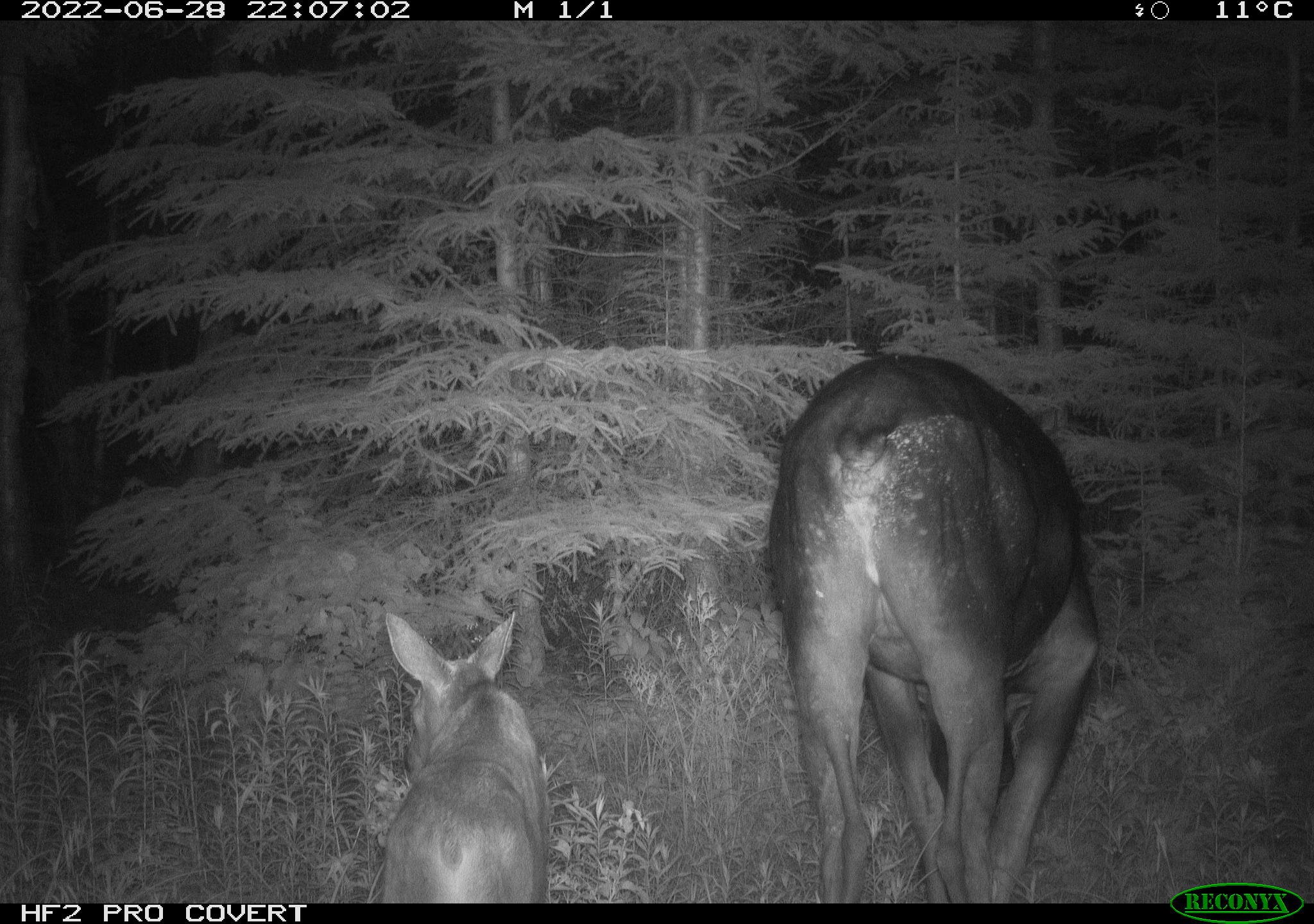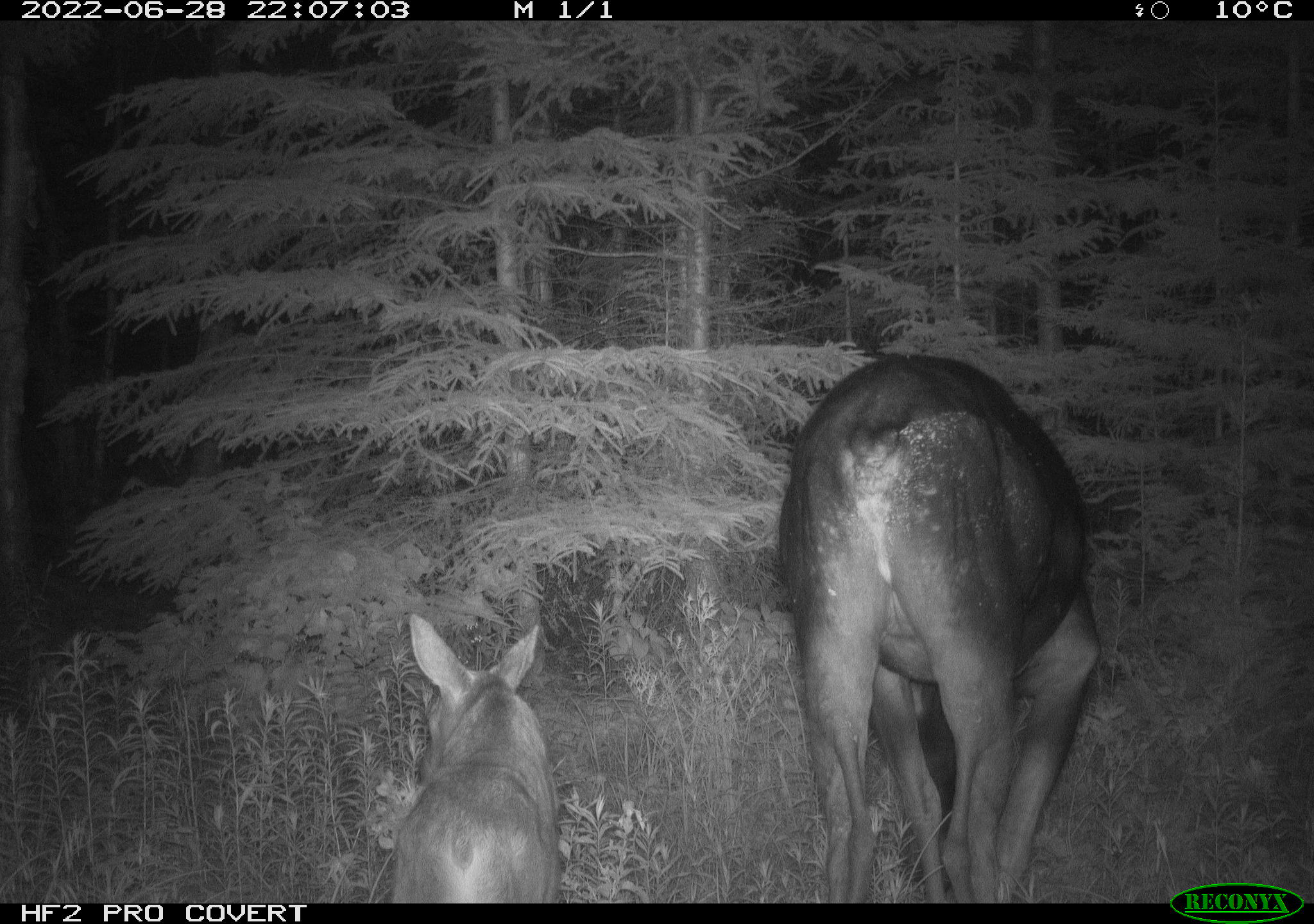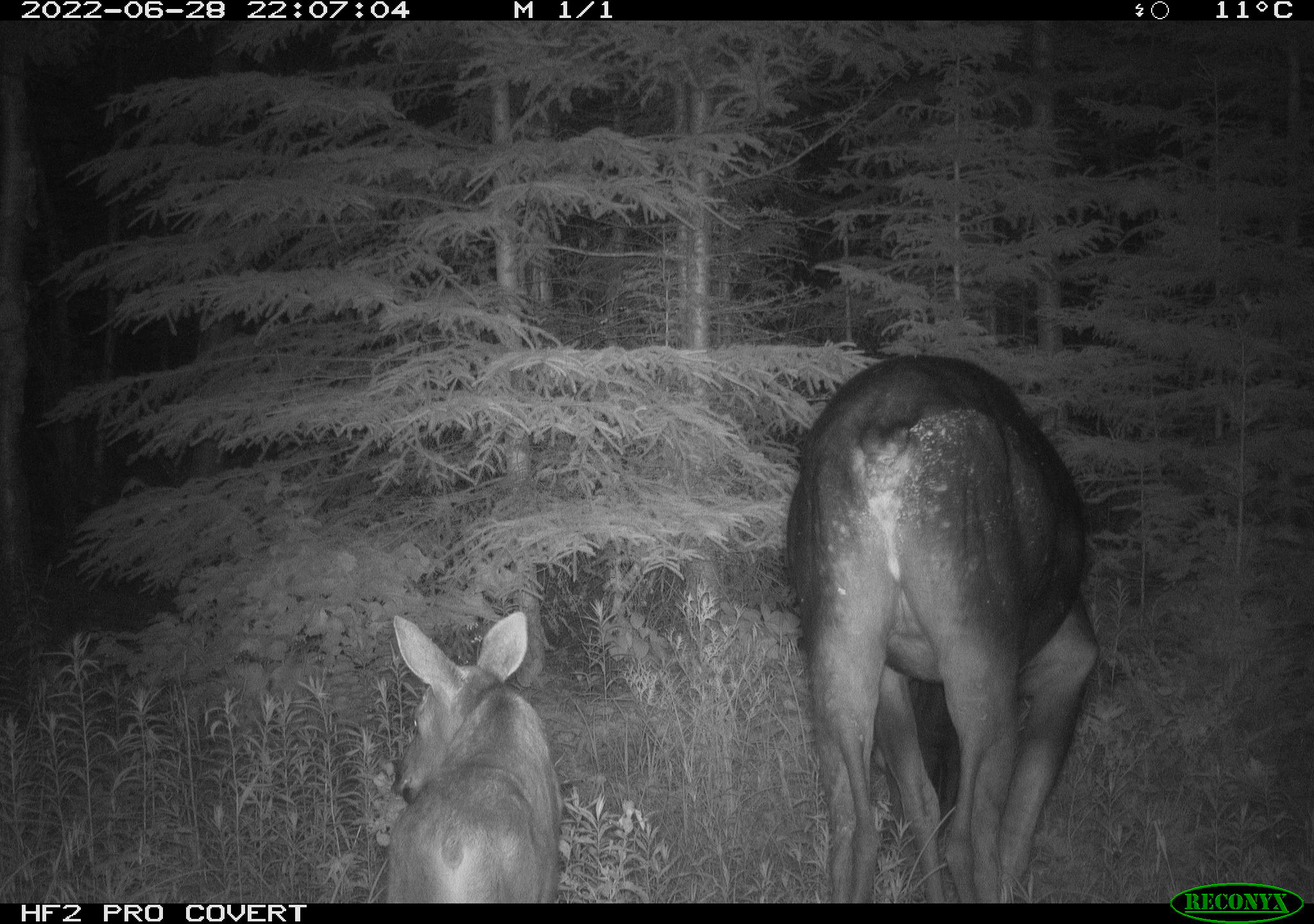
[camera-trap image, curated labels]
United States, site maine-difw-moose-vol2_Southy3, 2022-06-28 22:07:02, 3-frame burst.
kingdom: Animalia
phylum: Chordata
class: Mammalia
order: Artiodactyla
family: Cervidae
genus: Alces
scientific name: Alces alces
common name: moose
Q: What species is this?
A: Moose (Alces alces).